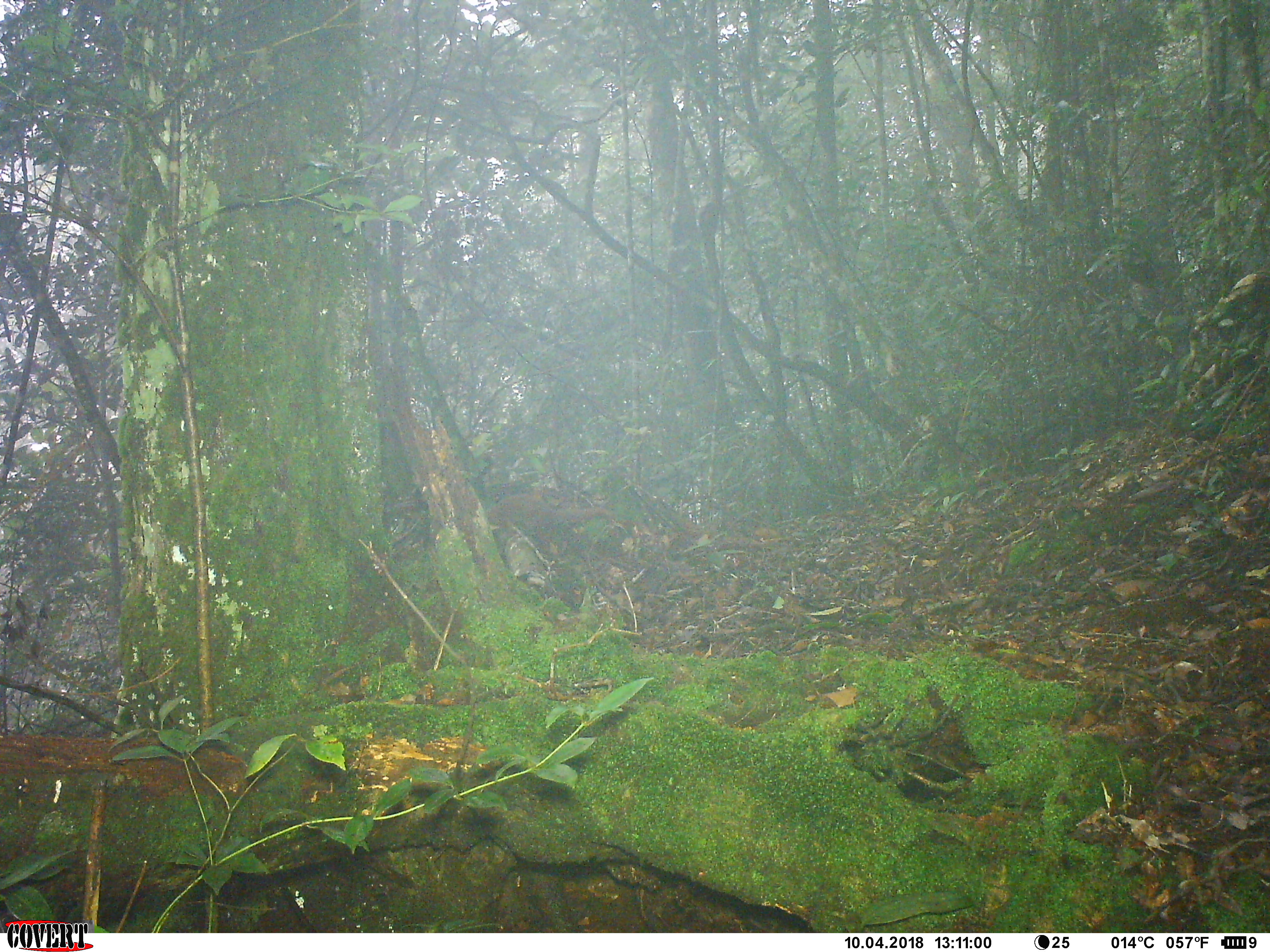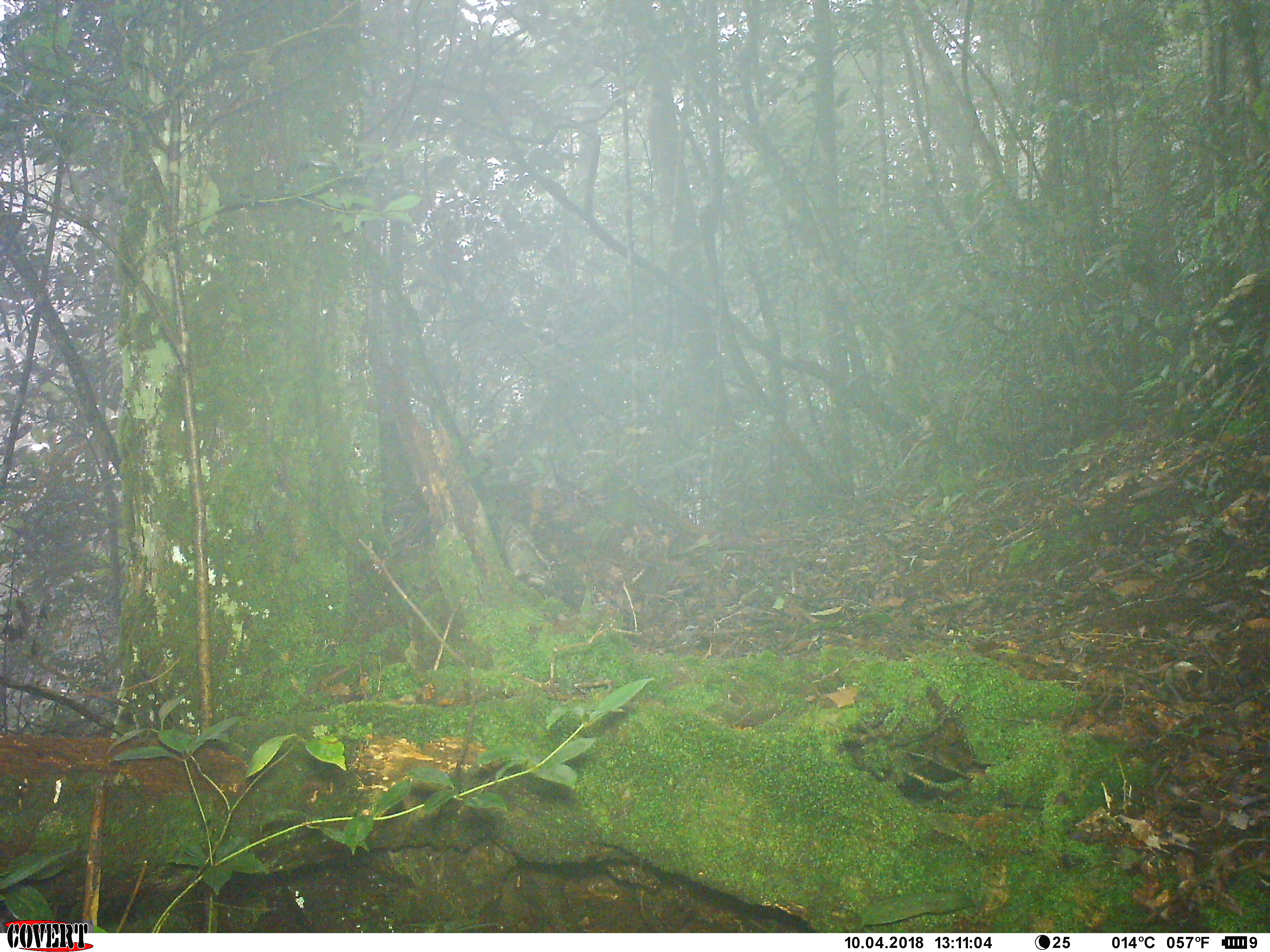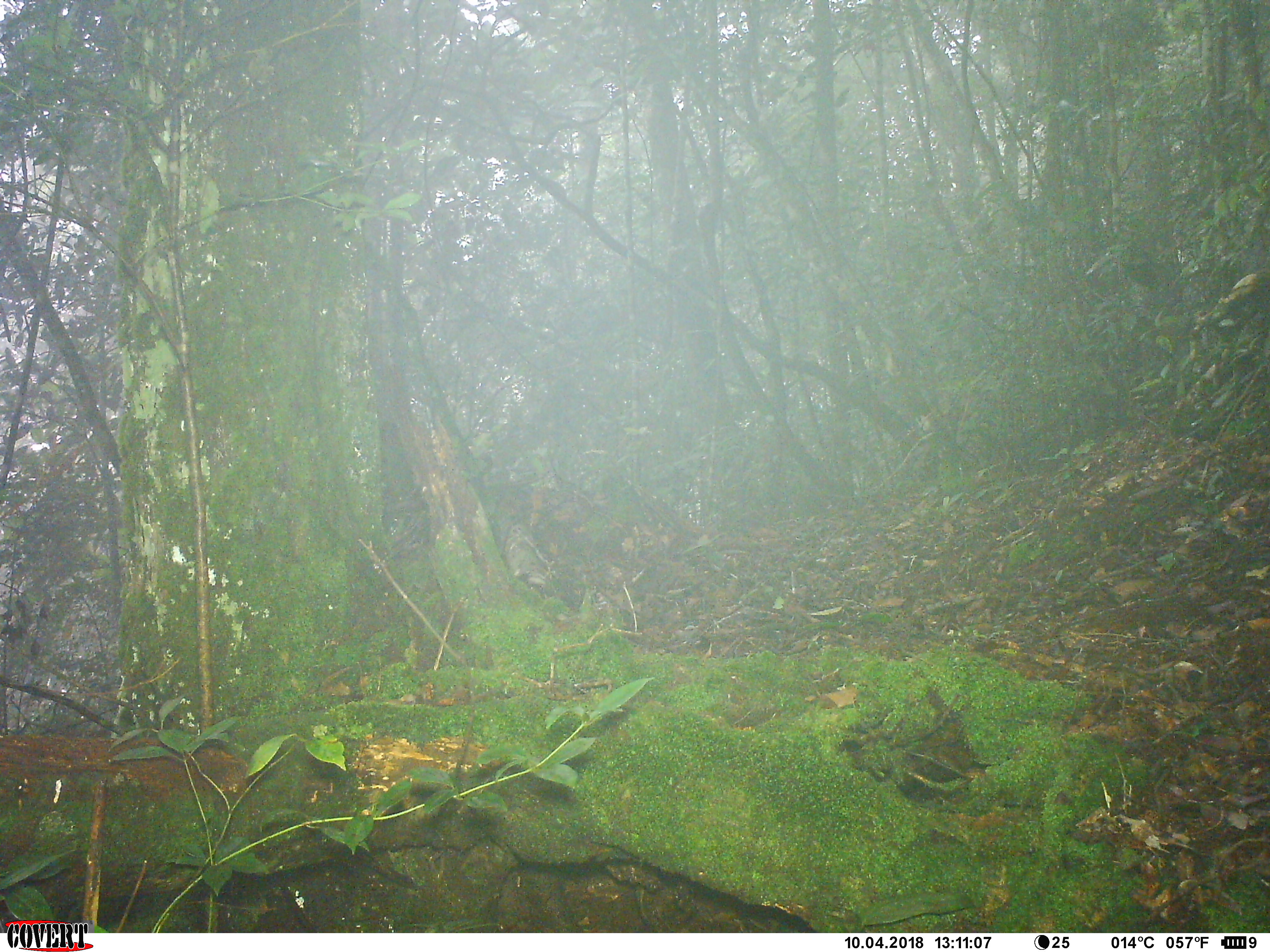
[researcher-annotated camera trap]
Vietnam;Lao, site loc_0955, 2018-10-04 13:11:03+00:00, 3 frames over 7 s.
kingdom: Animalia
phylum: Chordata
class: Mammalia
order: Rodentia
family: Sciuridae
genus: Dremomys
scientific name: Dremomys rufigenis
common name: red-cheeked squirrel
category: red cheeked squirrel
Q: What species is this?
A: Red cheeked squirrel (red-cheeked squirrel) (Dremomys rufigenis).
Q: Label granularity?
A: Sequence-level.